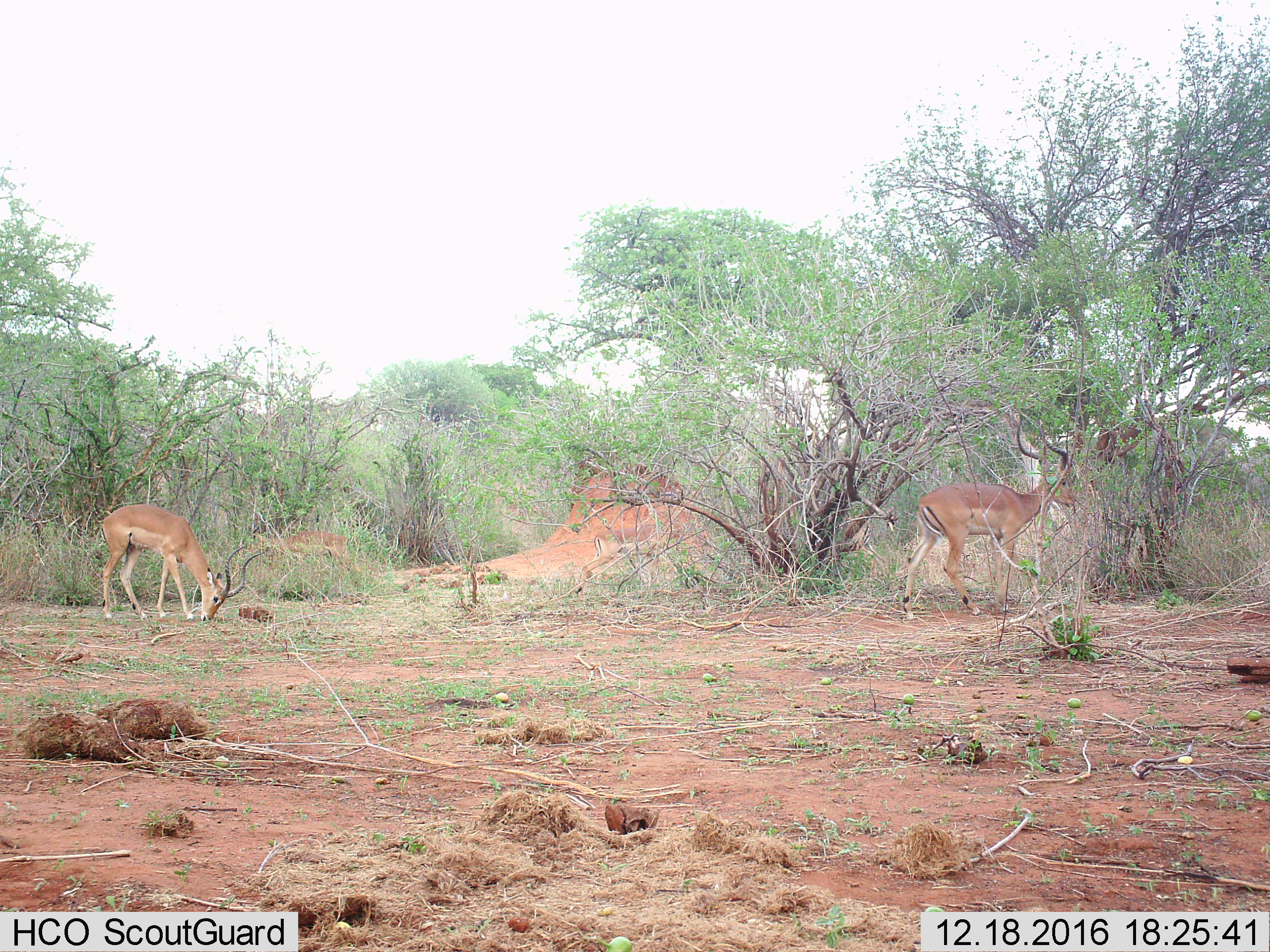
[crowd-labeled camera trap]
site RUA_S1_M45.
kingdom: Animalia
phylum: Chordata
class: Mammalia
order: Artiodactyla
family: Bovidae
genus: Aepyceros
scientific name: Aepyceros melampus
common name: impala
Impala (Aepyceros melampus), count 3. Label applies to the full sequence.